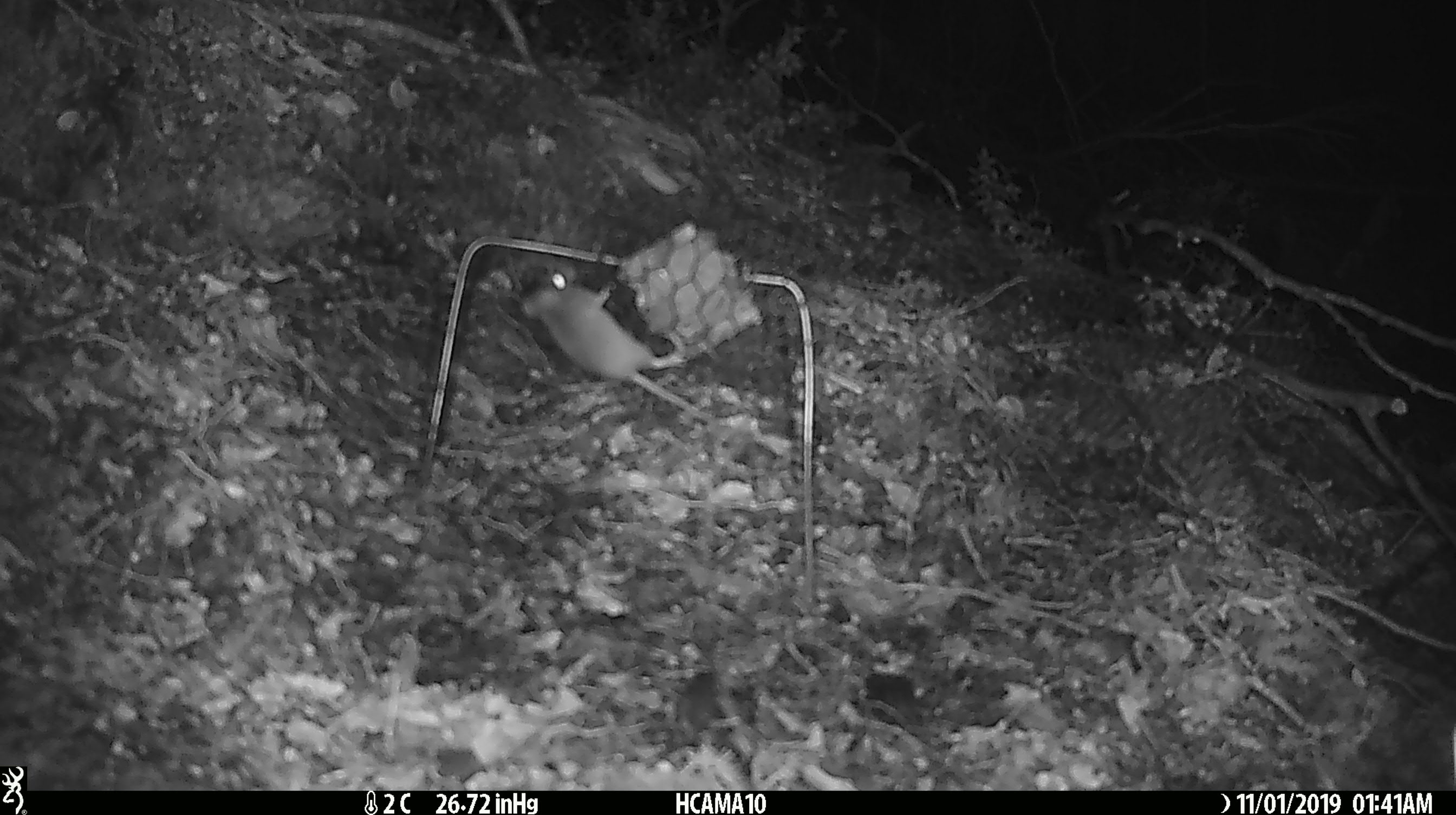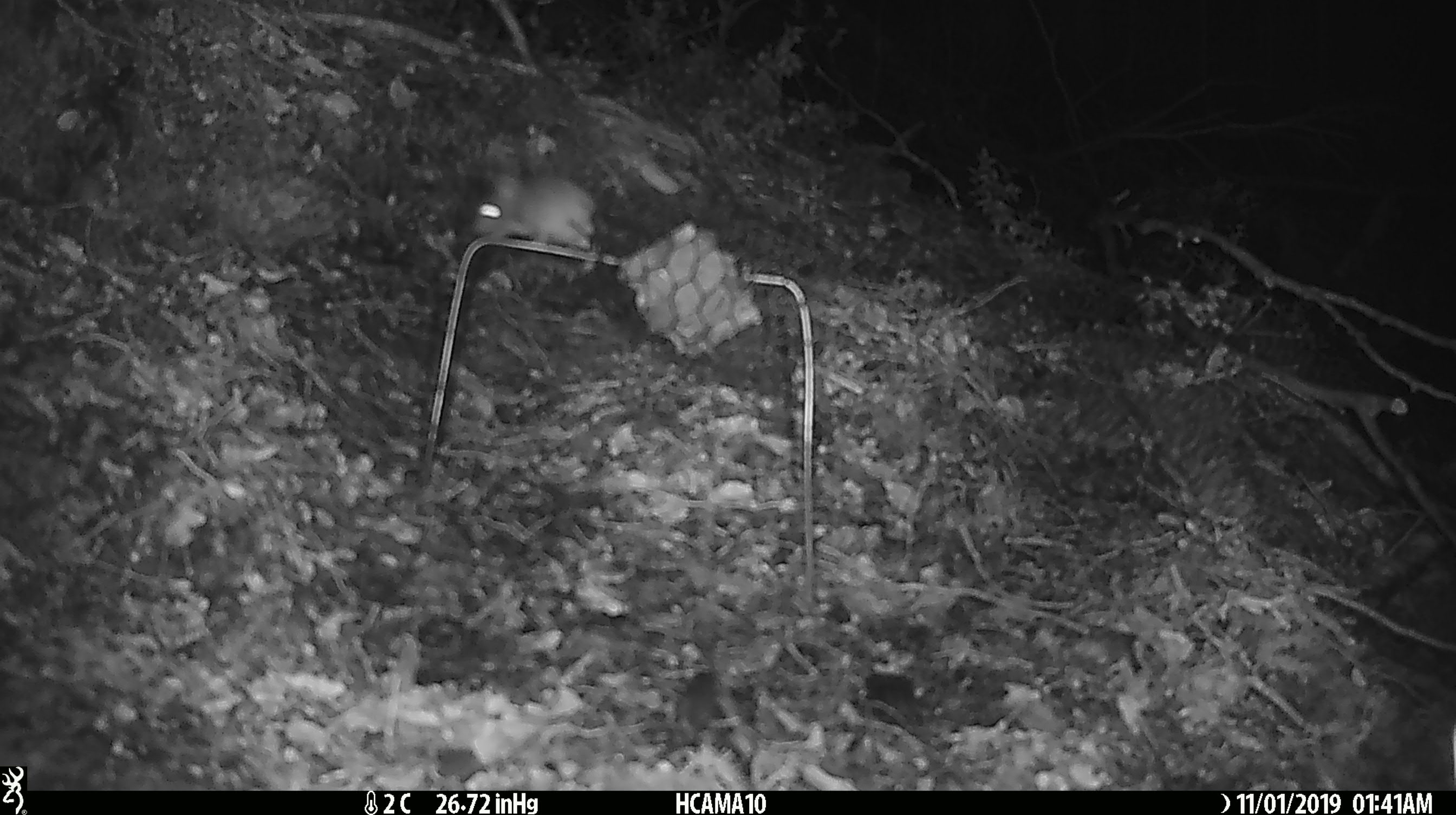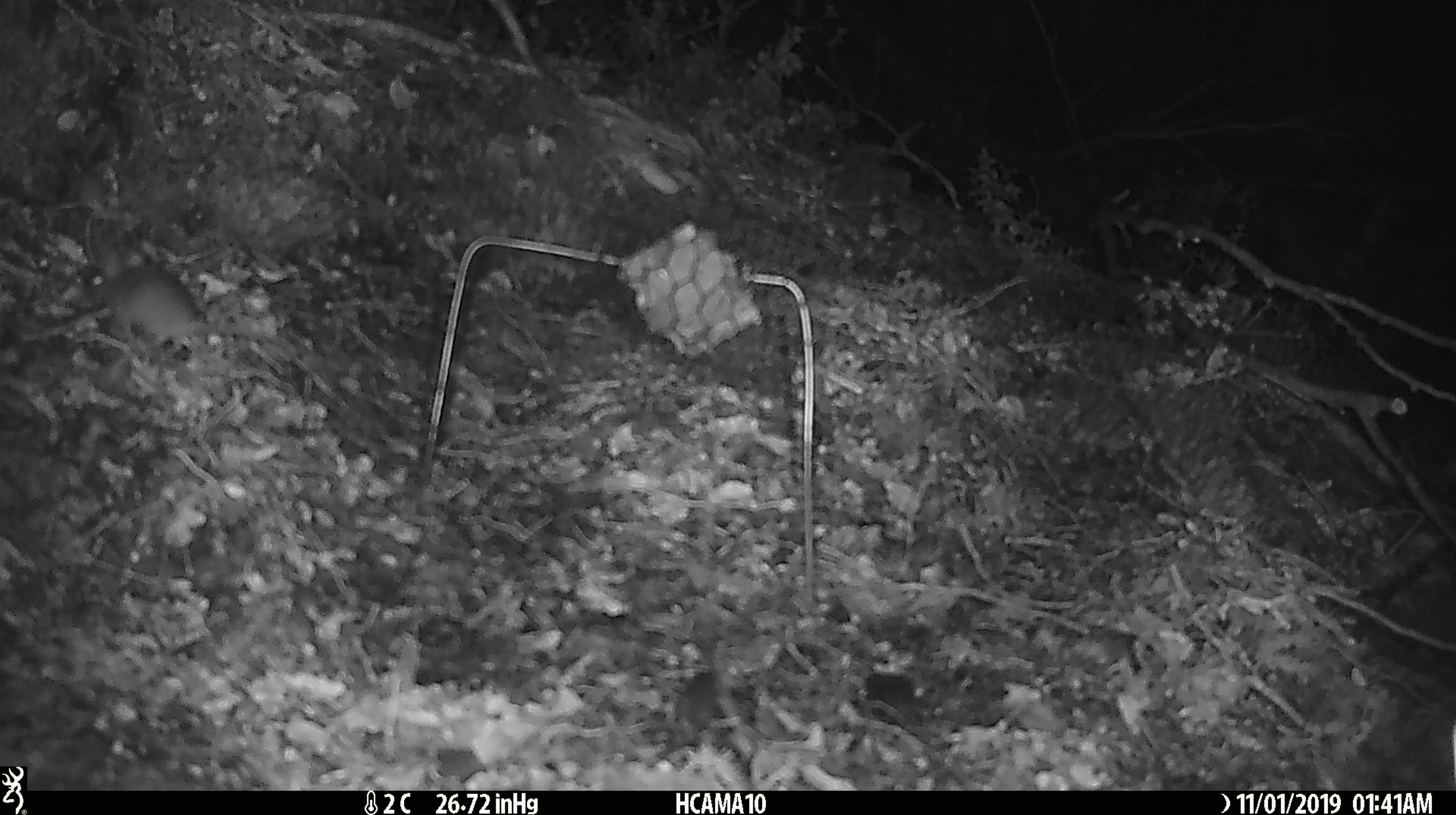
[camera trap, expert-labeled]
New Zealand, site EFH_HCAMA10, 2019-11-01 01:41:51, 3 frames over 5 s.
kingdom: Animalia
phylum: Chordata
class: Mammalia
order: Rodentia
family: Muridae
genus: Mus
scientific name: Mus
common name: mouse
Mouse (Mus).